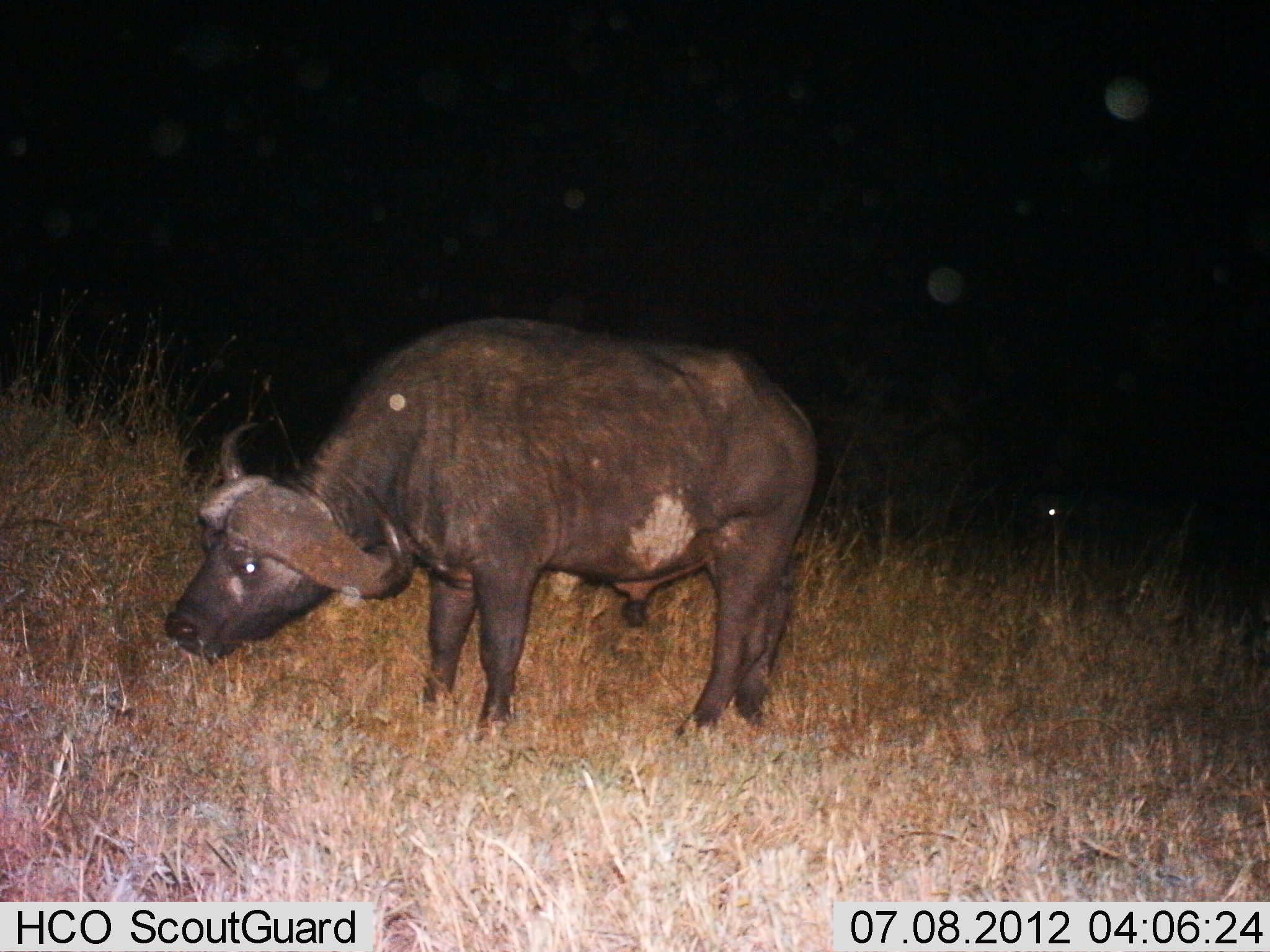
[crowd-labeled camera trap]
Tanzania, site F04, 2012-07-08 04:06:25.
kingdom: Animalia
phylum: Chordata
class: Mammalia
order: Artiodactyla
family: Bovidae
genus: Syncerus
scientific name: Syncerus caffer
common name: cape buffalo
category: buffalo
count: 1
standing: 40%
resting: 0%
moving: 0%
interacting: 0%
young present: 0%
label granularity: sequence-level